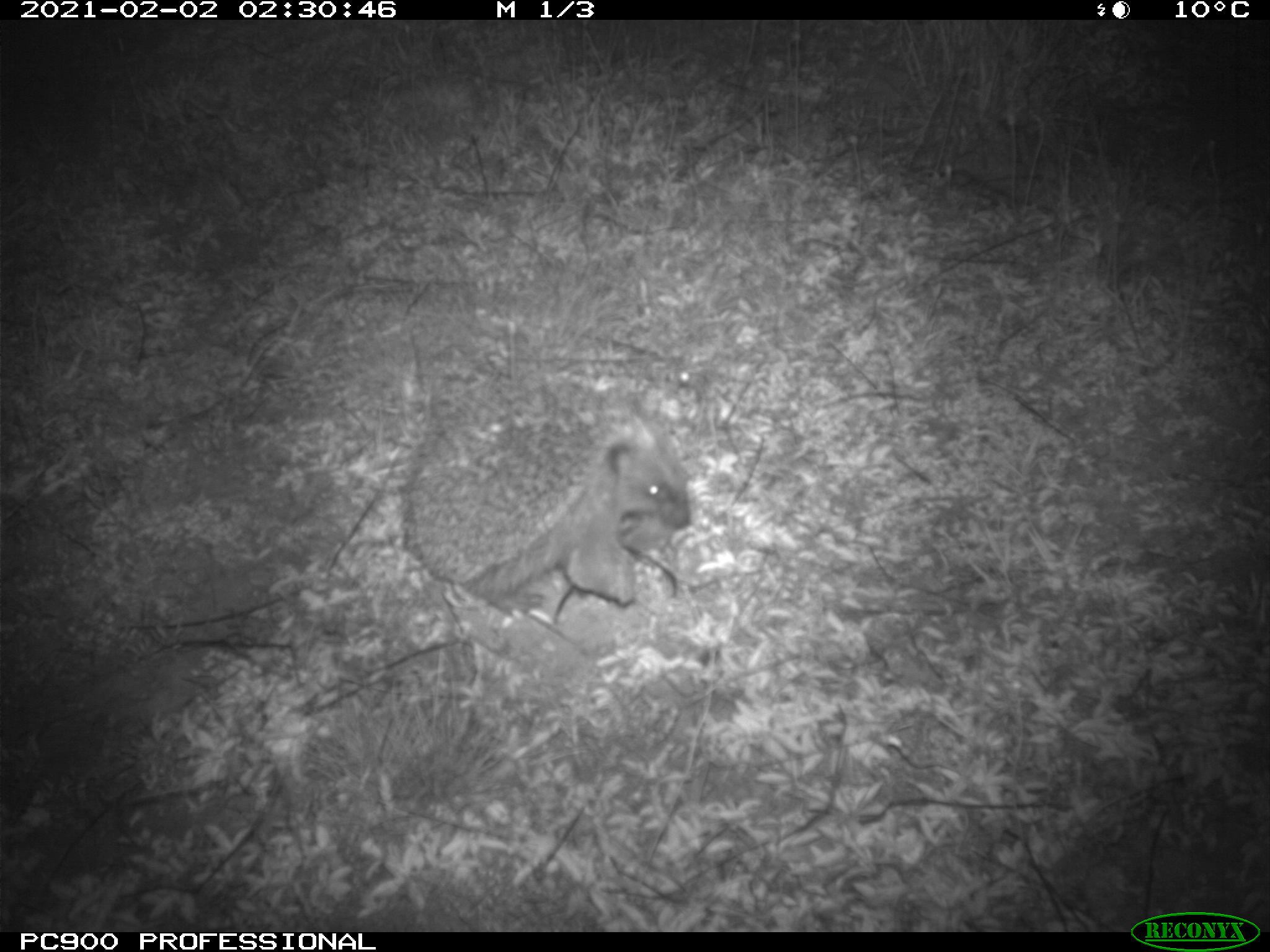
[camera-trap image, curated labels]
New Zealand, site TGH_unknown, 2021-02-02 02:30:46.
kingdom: Animalia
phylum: Chordata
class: Mammalia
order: Eulipotyphla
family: Erinaceidae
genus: Erinaceus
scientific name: Erinaceus europaeus europaeus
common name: european hedgehog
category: hedgehog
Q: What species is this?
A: Hedgehog (european hedgehog) (Erinaceus europaeus europaeus).